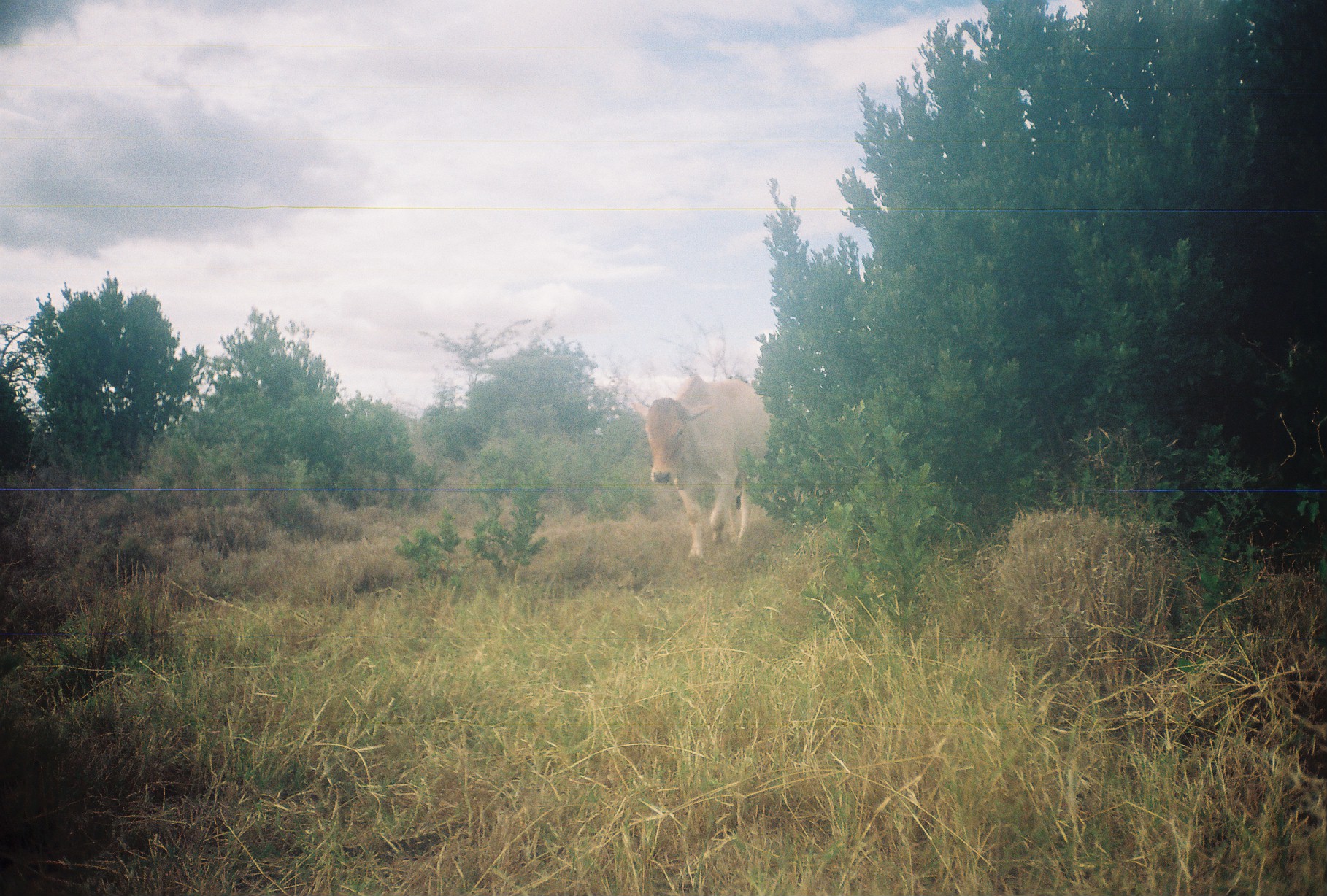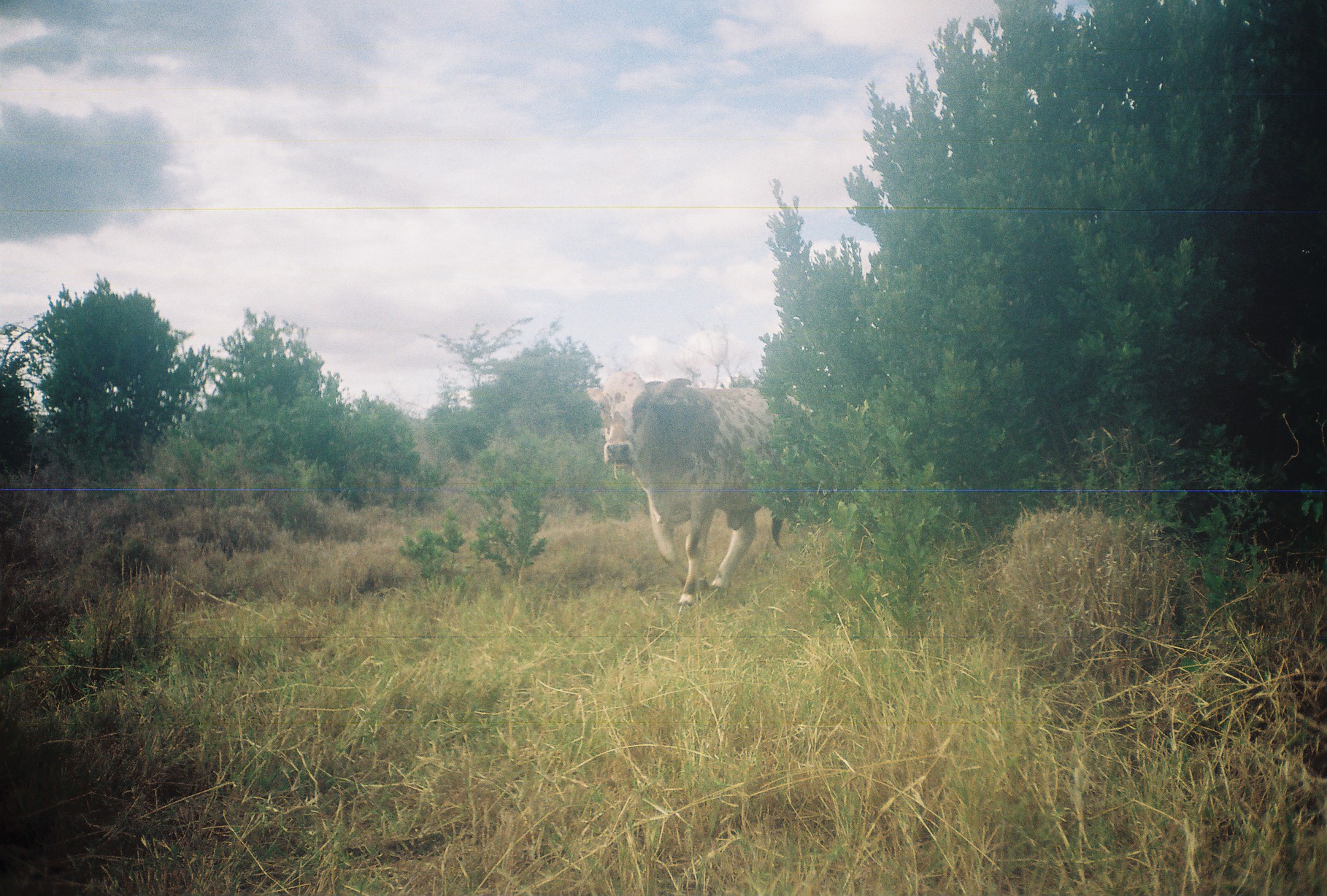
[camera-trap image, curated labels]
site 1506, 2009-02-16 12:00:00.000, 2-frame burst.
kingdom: Animalia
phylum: Chordata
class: Mammalia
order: Artiodactyla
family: Bovidae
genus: Bos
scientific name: Bos taurus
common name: domestic cattle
Bos taurus (domestic cattle), count 1.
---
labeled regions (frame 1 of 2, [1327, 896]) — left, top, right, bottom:
bos taurus: 631, 374, 767, 565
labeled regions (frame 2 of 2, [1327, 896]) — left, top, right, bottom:
bos taurus: 586, 368, 815, 606